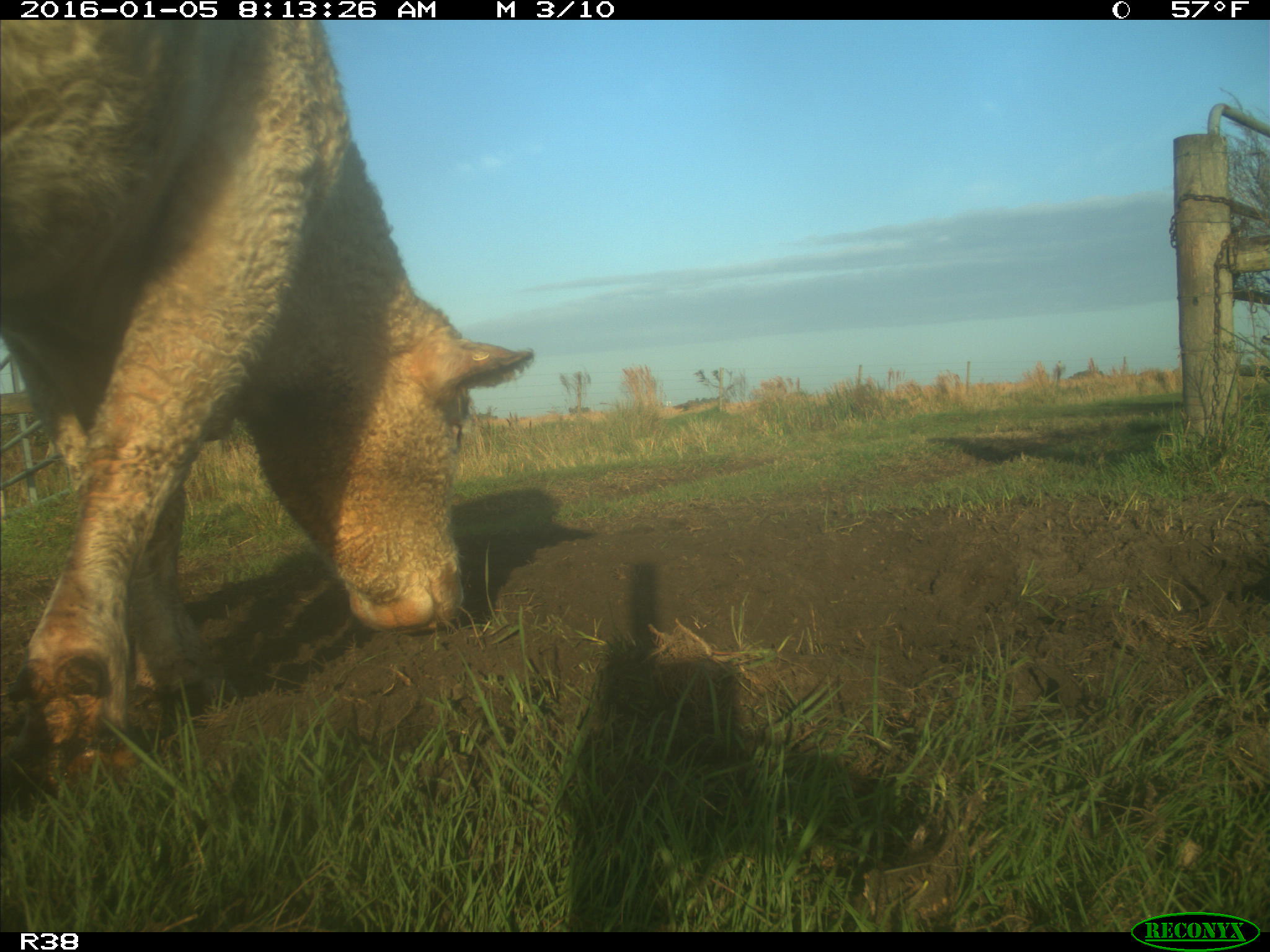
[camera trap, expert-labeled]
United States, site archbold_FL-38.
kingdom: Animalia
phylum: Chordata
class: Mammalia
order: Artiodactyla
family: Bovidae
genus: Bos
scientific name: Bos taurus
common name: domestic cow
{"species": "Bos taurus (domestic cow)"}